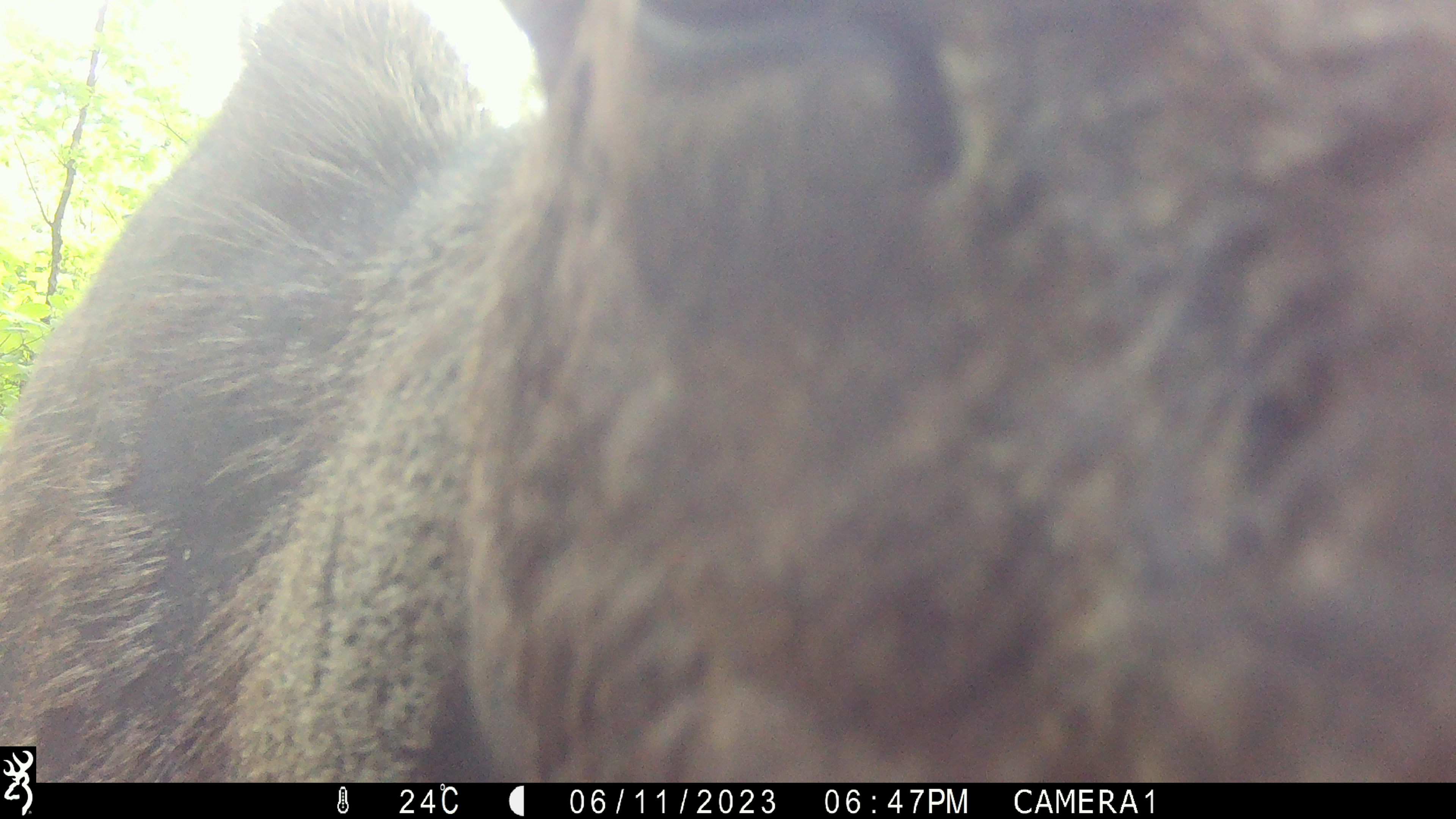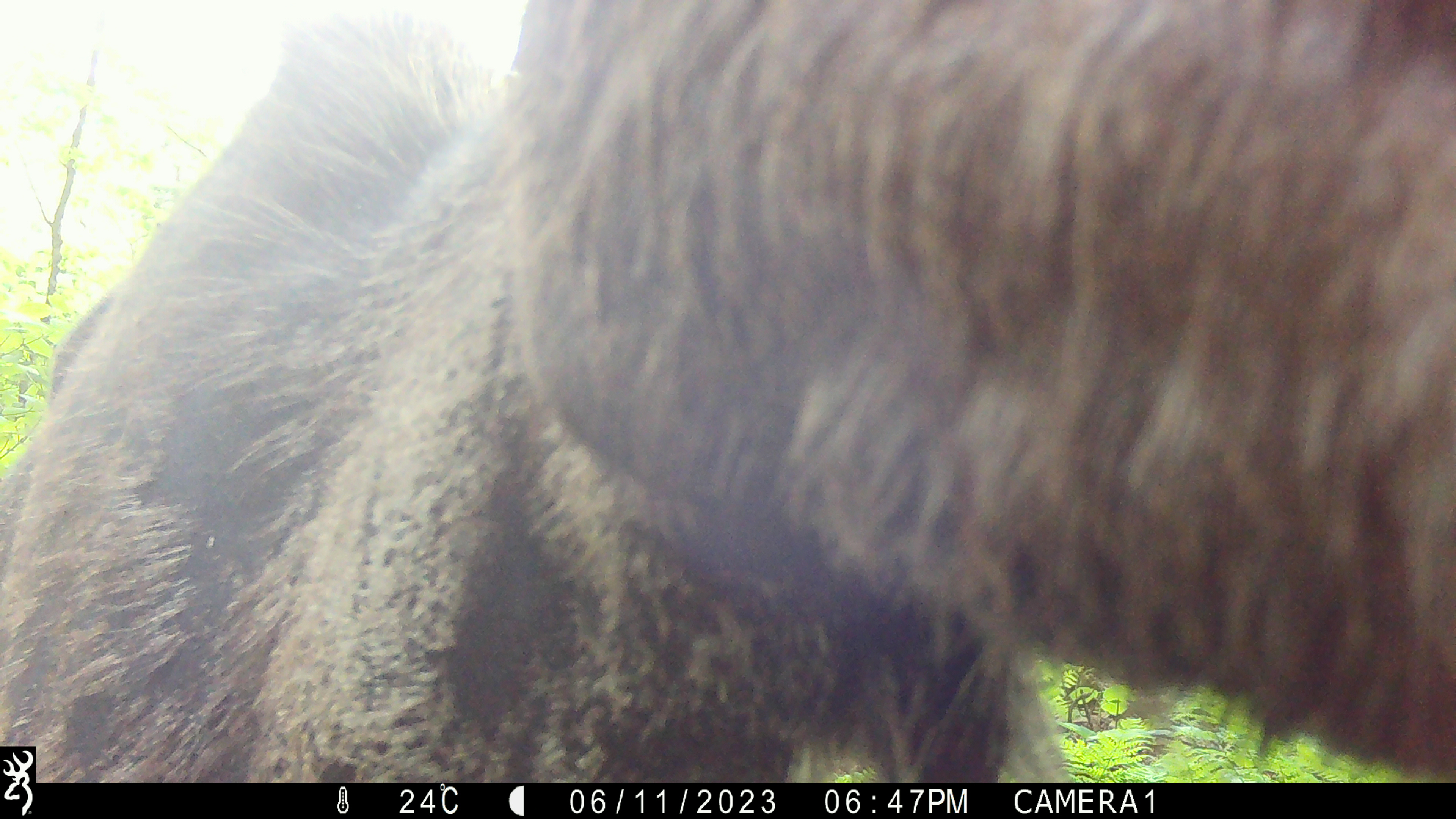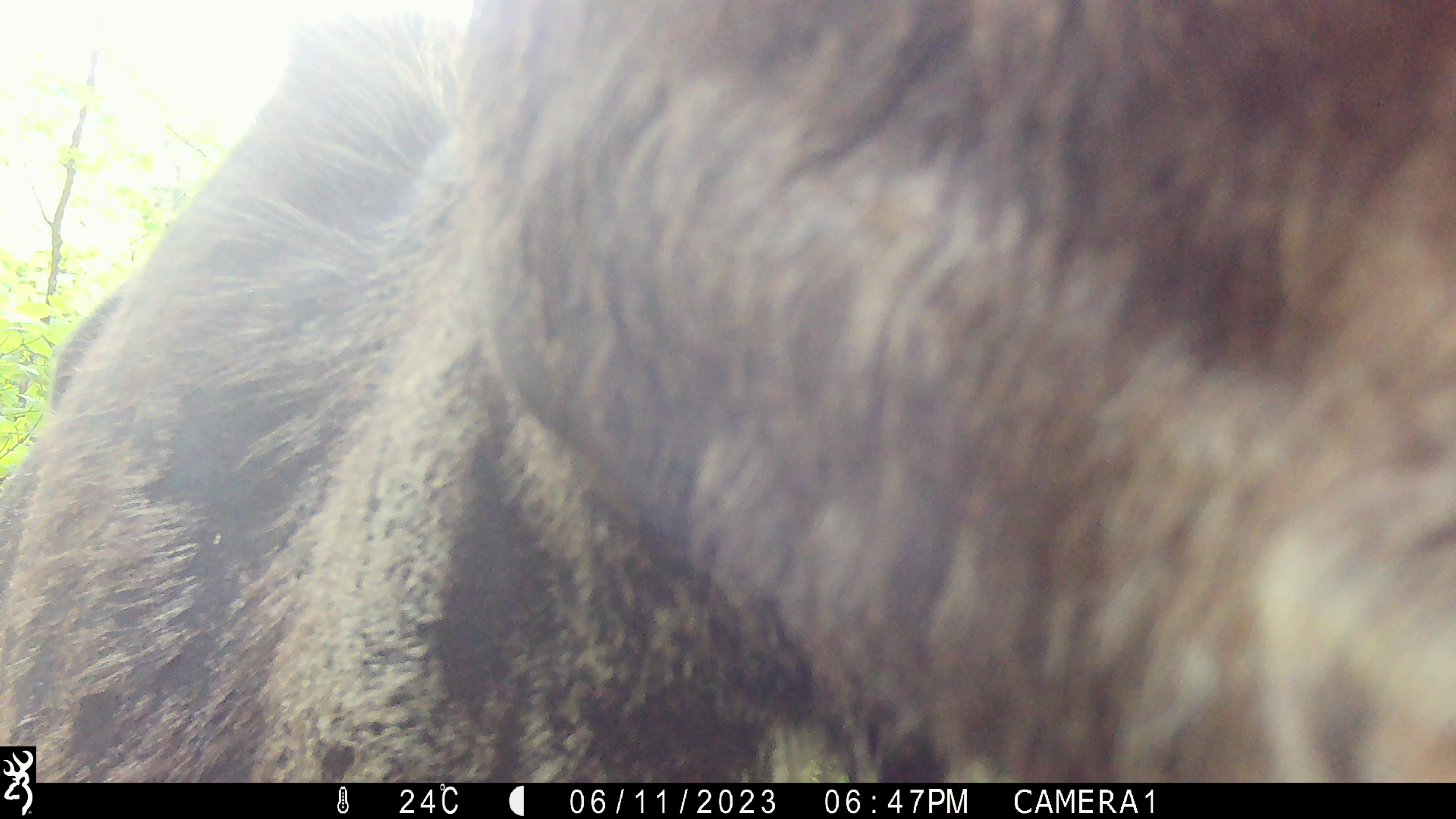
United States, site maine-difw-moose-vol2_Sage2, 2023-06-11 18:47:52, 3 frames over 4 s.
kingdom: Animalia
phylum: Chordata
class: Mammalia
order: Artiodactyla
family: Cervidae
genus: Alces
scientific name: Alces alces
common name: moose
Moose (Alces alces).